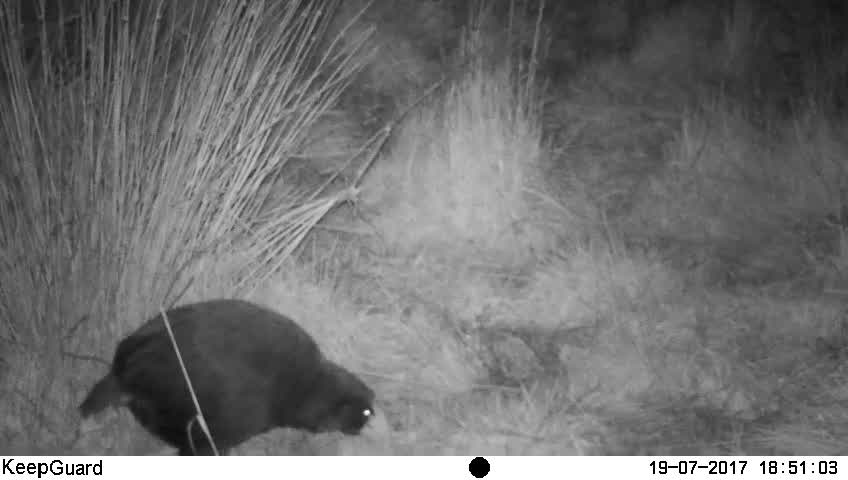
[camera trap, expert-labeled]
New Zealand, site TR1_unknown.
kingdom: Animalia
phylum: Chordata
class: Aves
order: Gruiformes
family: Rallidae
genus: Porphyrio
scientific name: Porphyrio mantelli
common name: takahe